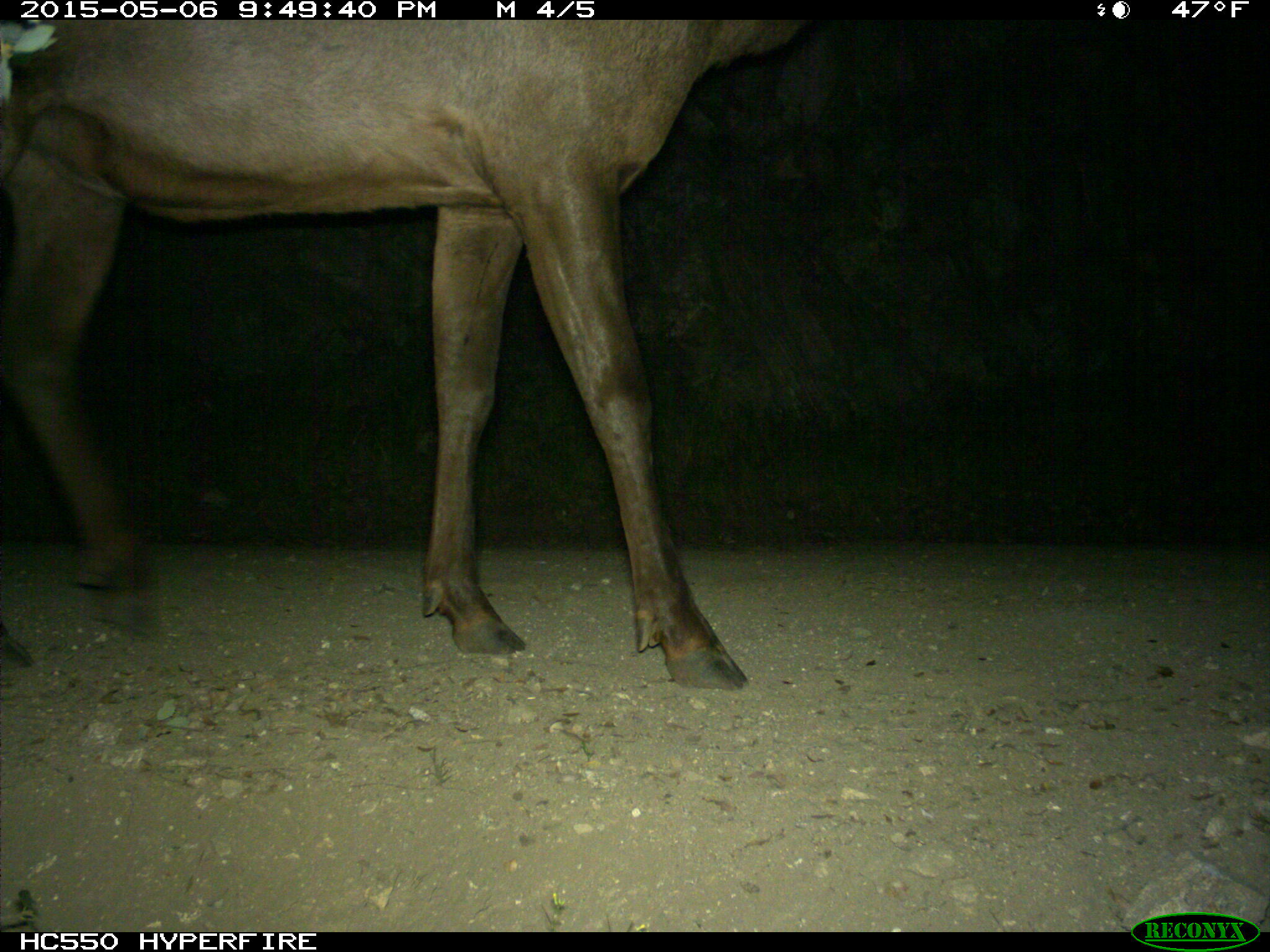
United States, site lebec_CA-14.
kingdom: Animalia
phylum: Chordata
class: Mammalia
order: Artiodactyla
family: Cervidae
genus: Cervus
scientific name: Cervus canadensis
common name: elk